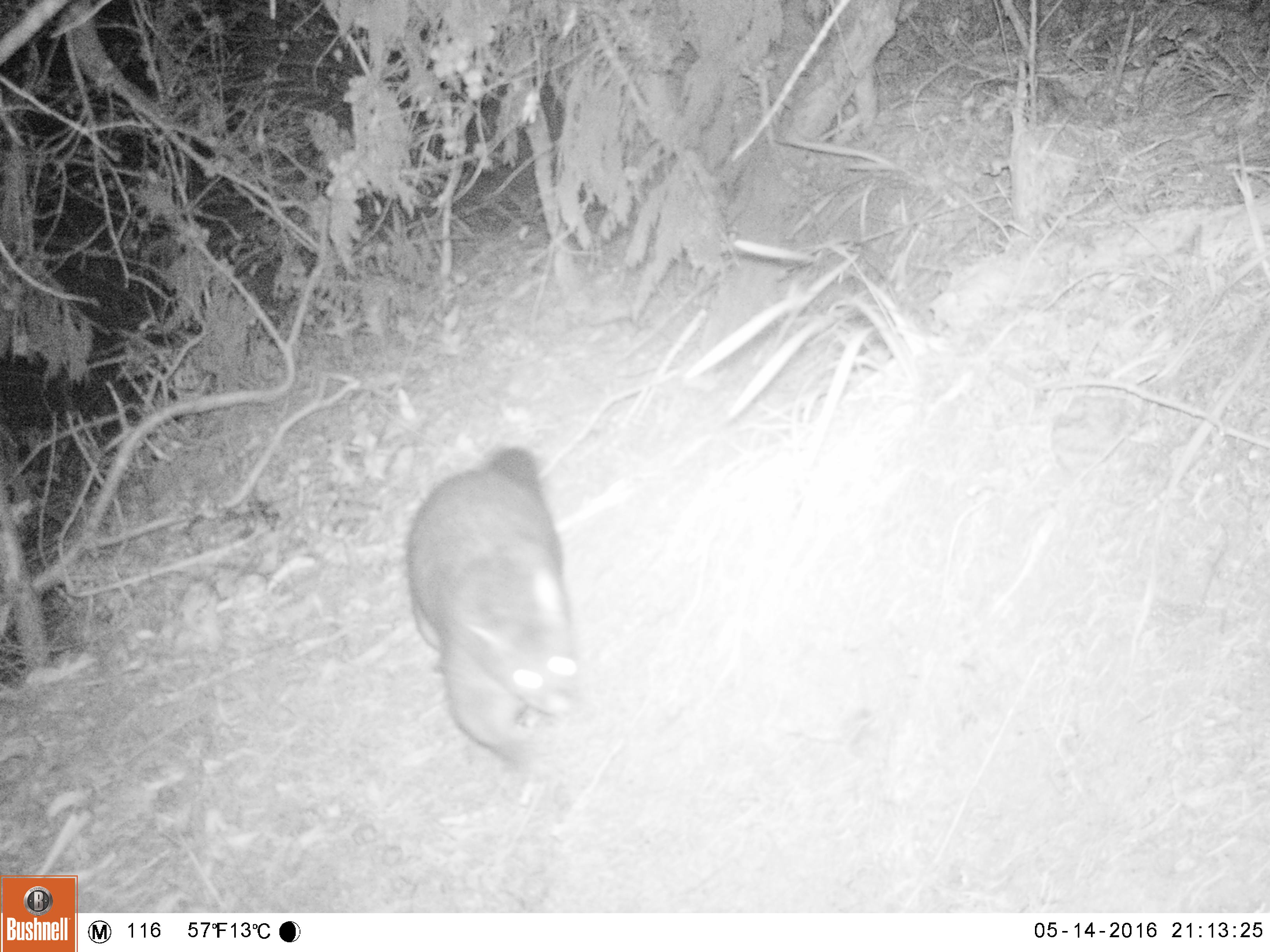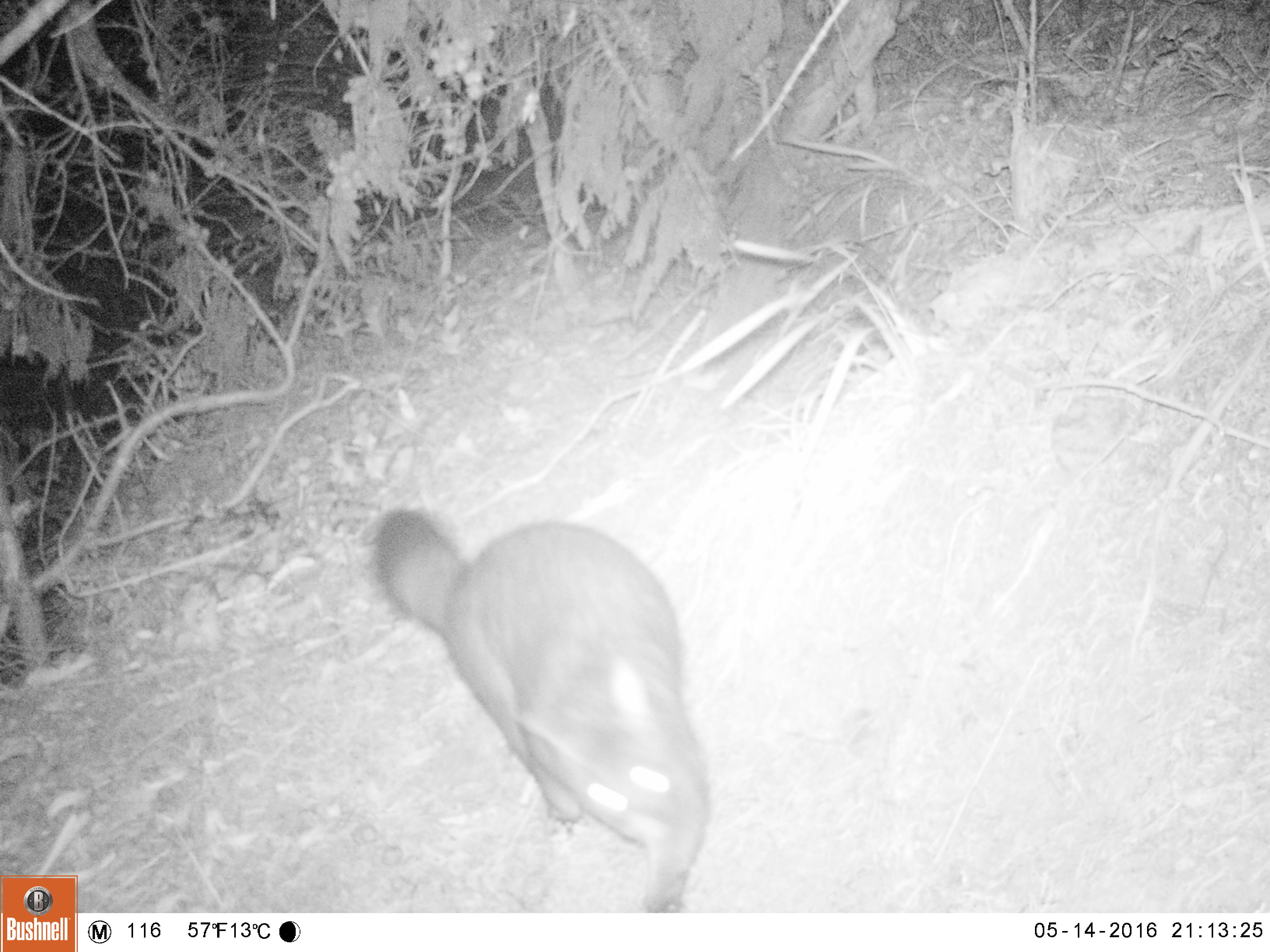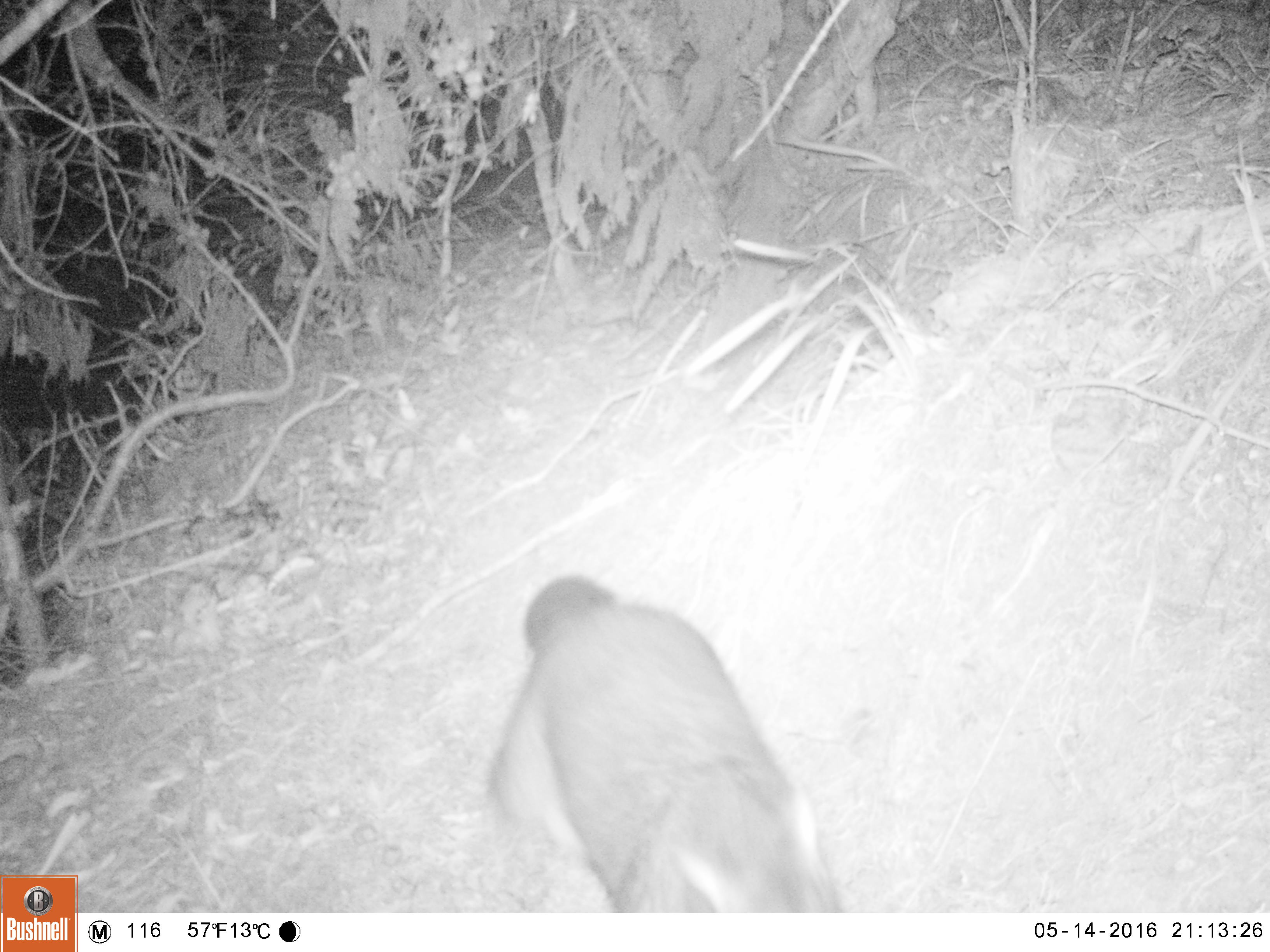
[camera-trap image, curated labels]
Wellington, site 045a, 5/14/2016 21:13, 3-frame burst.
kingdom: Animalia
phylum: Chordata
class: Mammalia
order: Didelphimorphia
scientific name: Didelphimorphia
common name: possum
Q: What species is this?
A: Possum (Didelphimorphia).